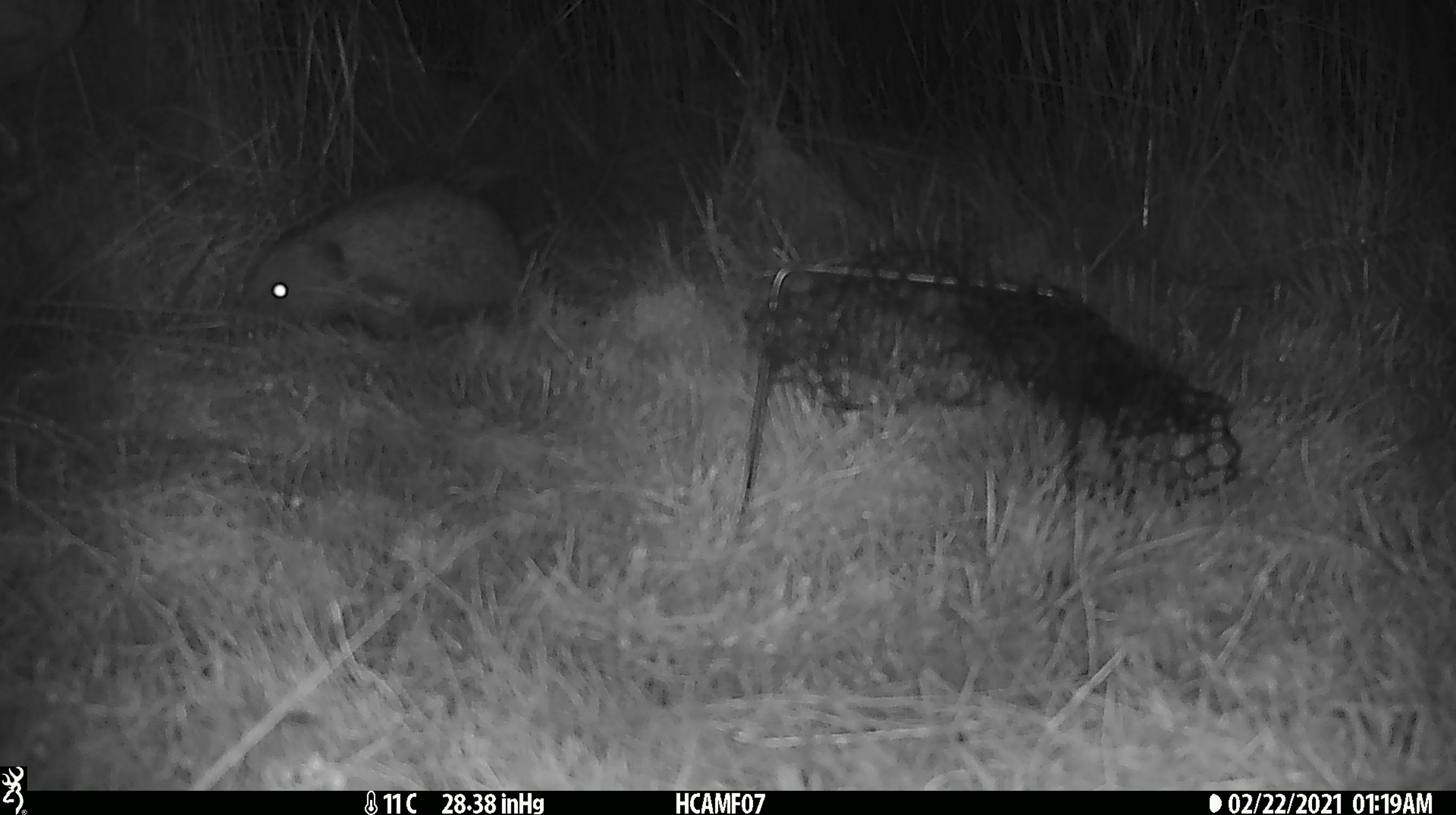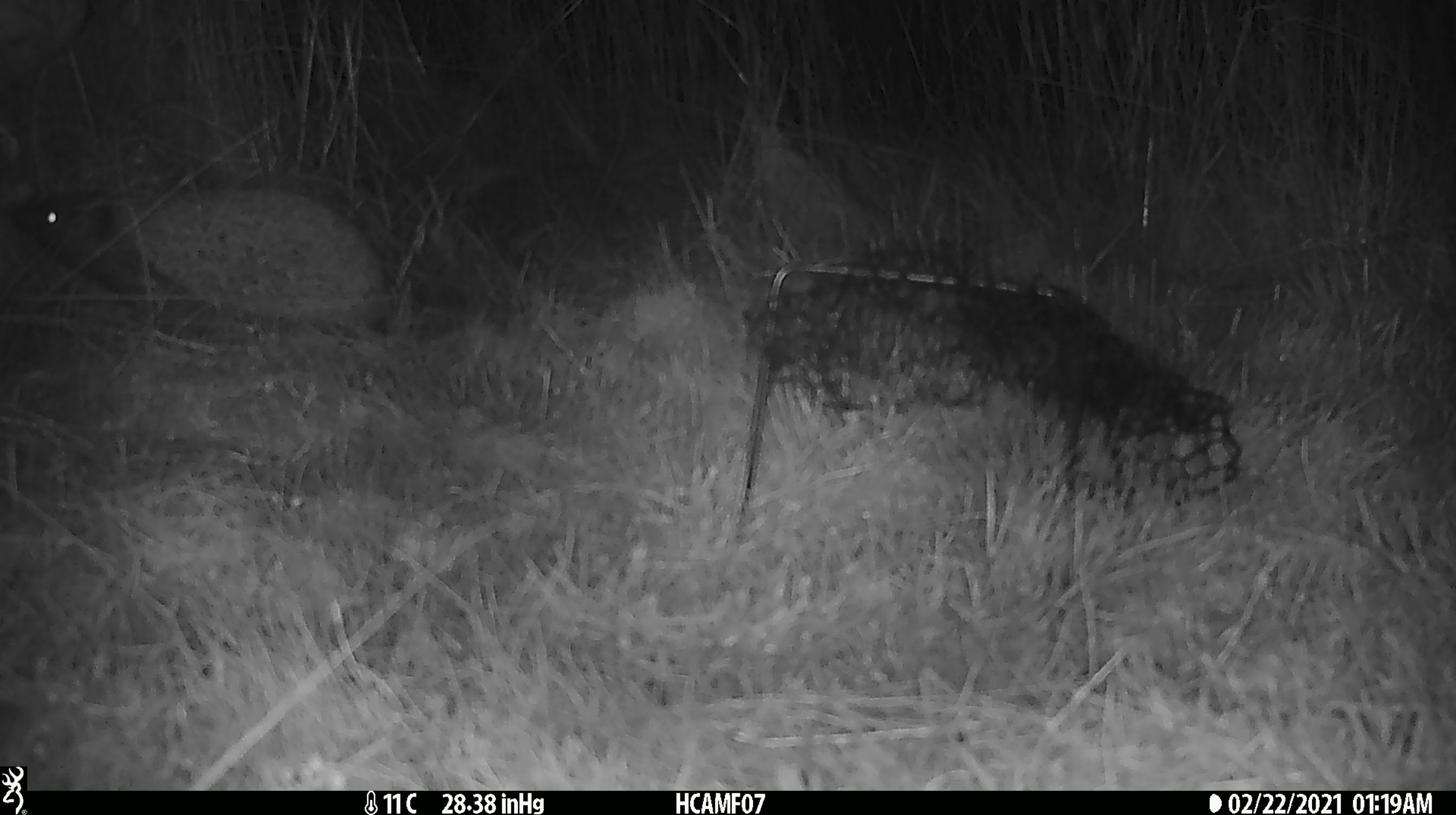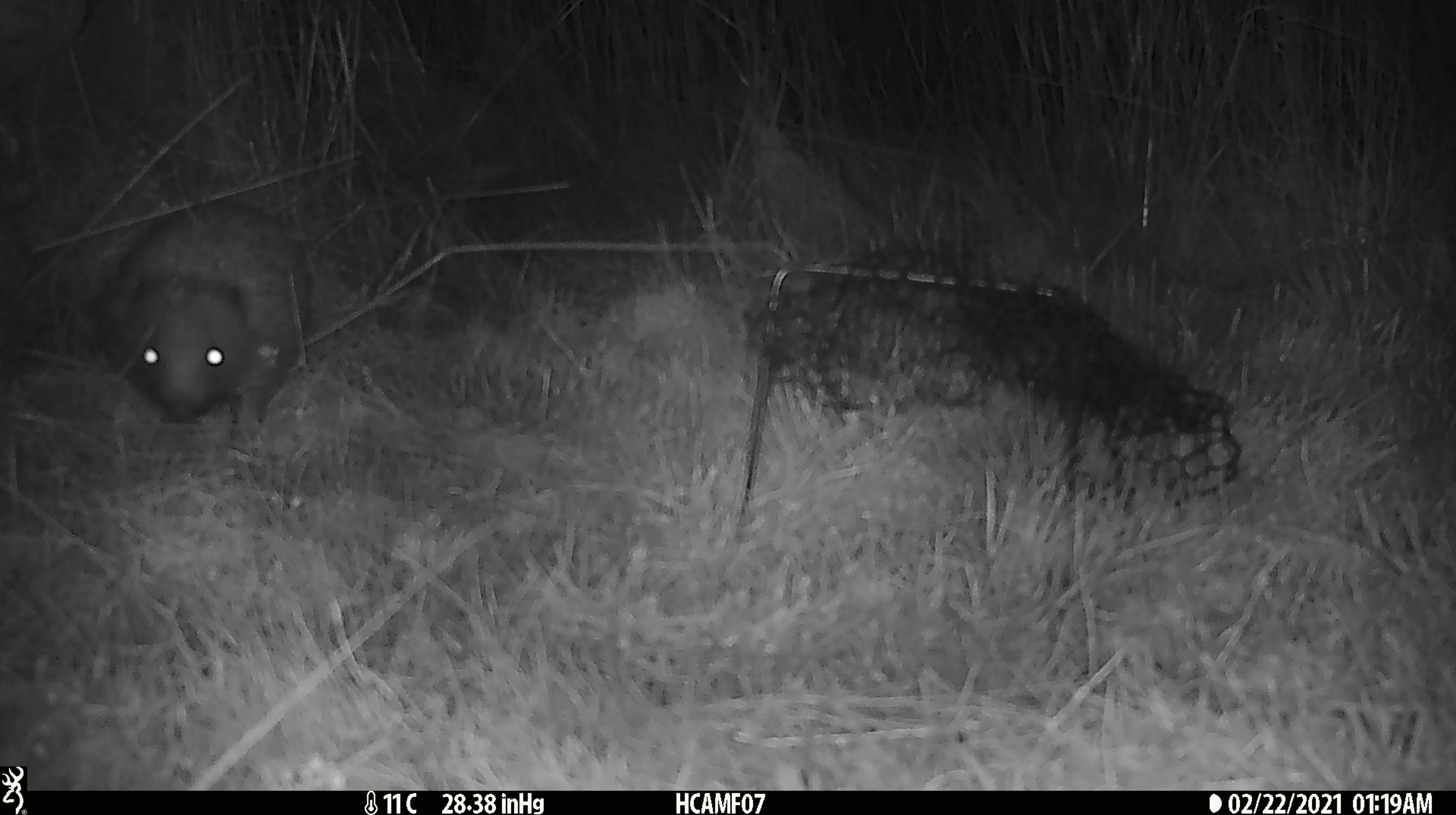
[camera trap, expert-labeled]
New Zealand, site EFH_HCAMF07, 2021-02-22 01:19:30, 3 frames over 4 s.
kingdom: Animalia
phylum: Chordata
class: Mammalia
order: Eulipotyphla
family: Erinaceidae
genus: Erinaceus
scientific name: Erinaceus europaeus europaeus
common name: european hedgehog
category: hedgehog